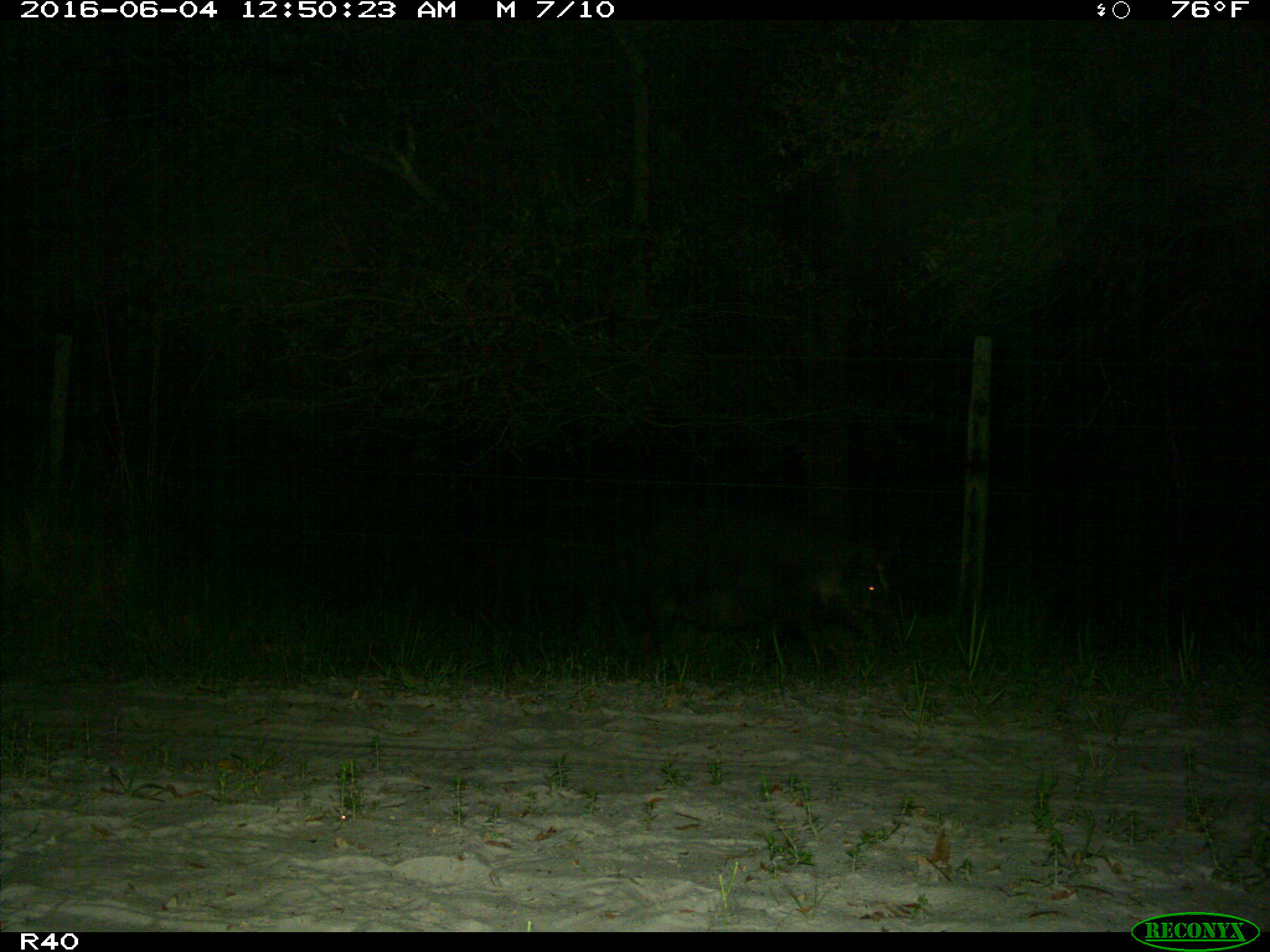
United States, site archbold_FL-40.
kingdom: Animalia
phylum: Chordata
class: Mammalia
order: Artiodactyla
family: Suidae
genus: Sus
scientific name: Sus scrofa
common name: wild boar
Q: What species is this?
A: Sus scrofa (wild boar).